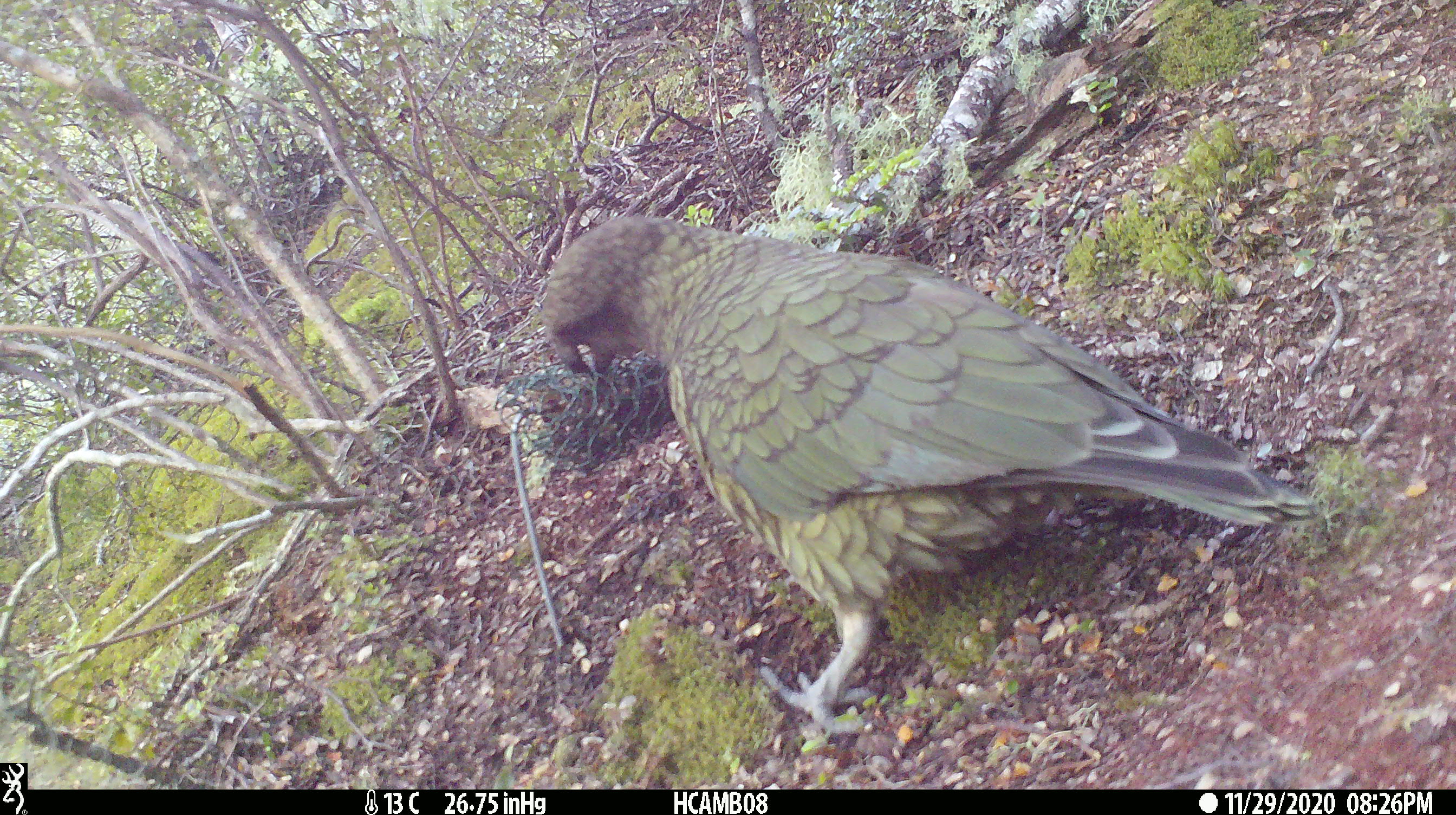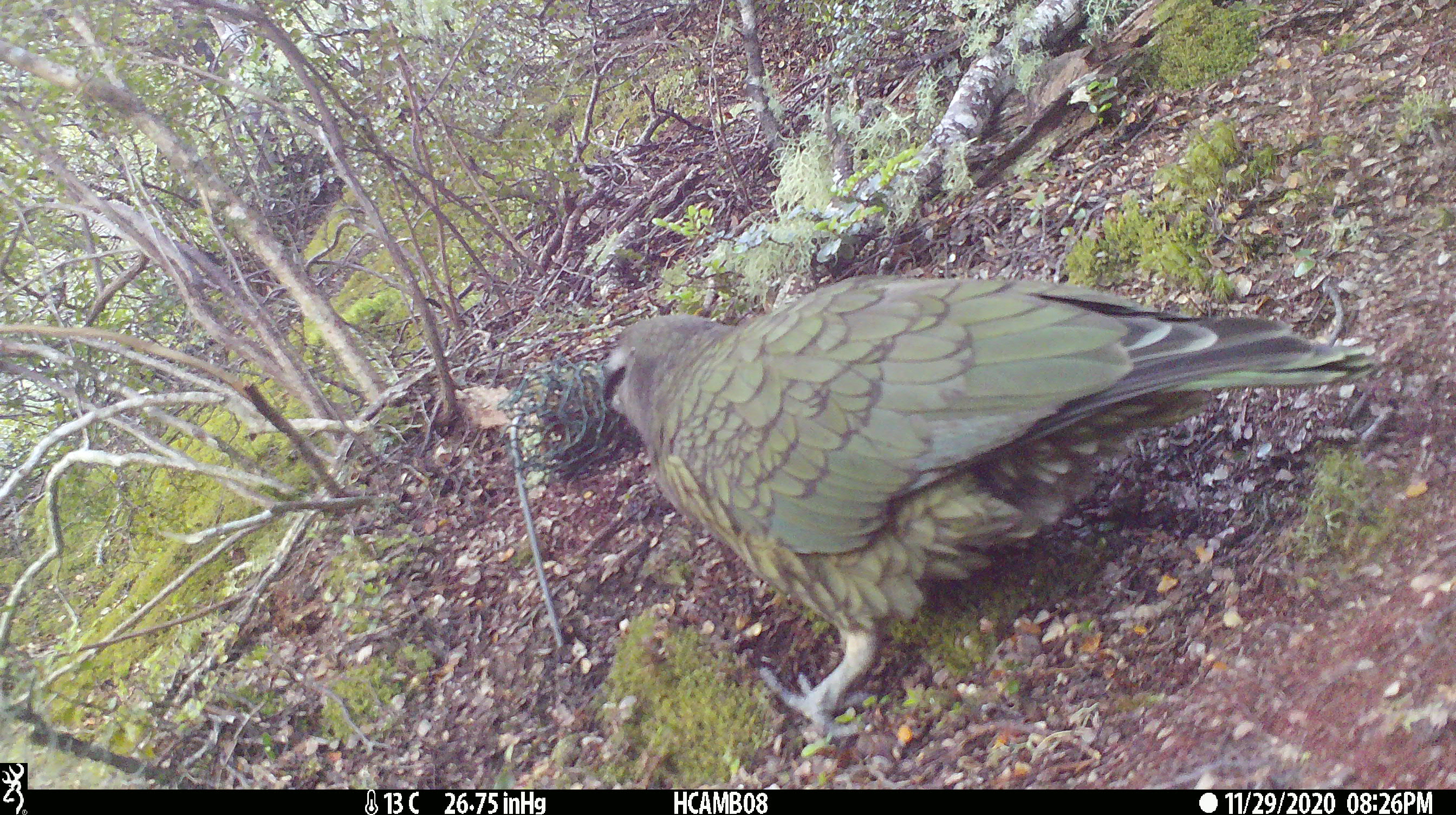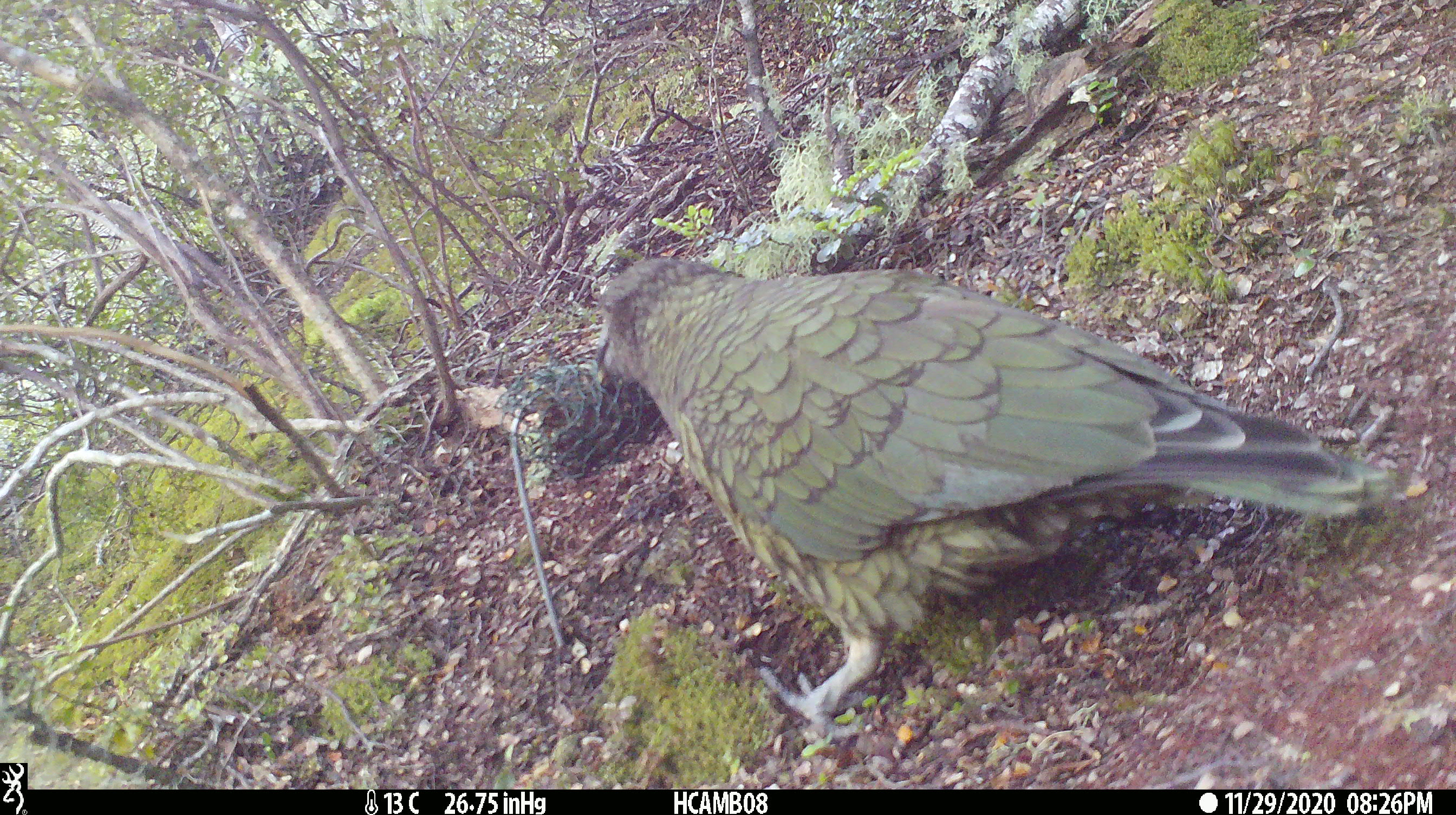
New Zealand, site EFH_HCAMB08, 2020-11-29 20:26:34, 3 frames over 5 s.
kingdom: Animalia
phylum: Chordata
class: Aves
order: Psittaciformes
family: Strigopidae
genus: Nestor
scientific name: Nestor notabilis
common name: kea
Kea (Nestor notabilis).